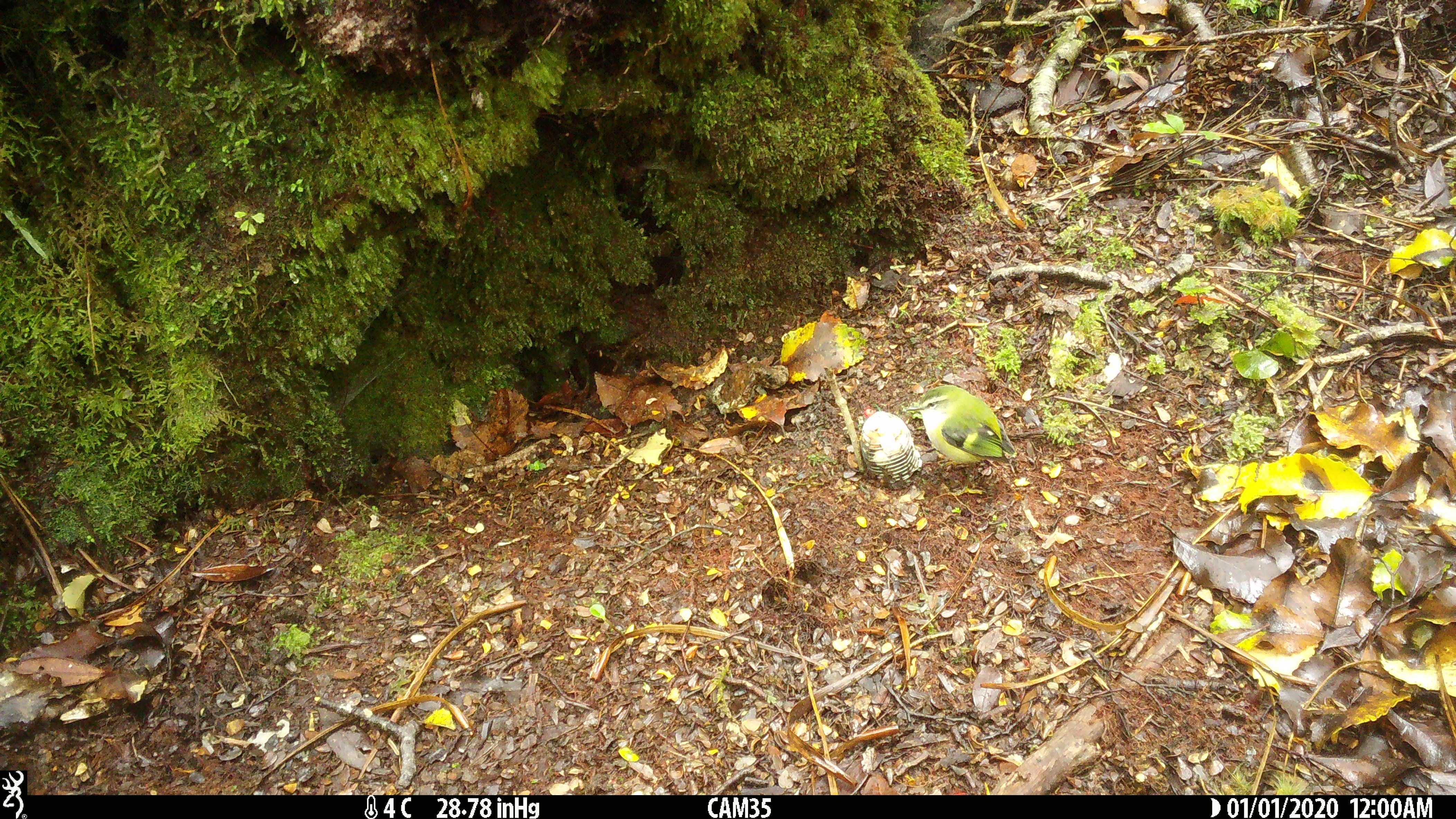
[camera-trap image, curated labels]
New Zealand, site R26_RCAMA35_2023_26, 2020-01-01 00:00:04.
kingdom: Animalia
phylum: Chordata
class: Aves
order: Passeriformes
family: Acanthisittidae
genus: Acanthisitta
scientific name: Acanthisitta chloris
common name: rifleman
Rifleman (Acanthisitta chloris).